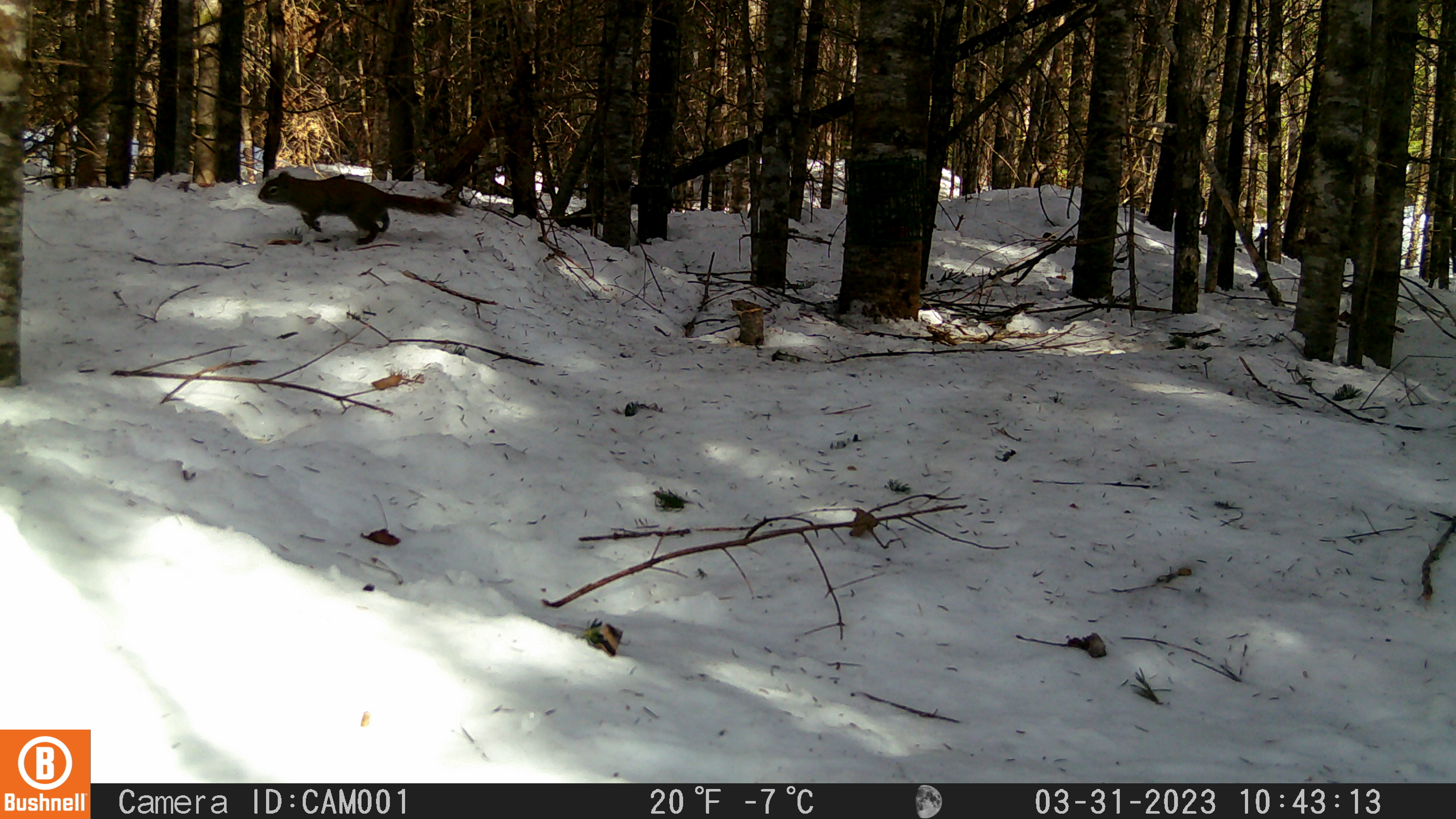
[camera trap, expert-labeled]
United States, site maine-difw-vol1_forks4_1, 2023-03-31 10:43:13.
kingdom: Animalia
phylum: Chordata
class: Mammalia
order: Rodentia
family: Sciuridae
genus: Tamiasciurus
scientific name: Tamiasciurus hudsonicus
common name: red squirrel